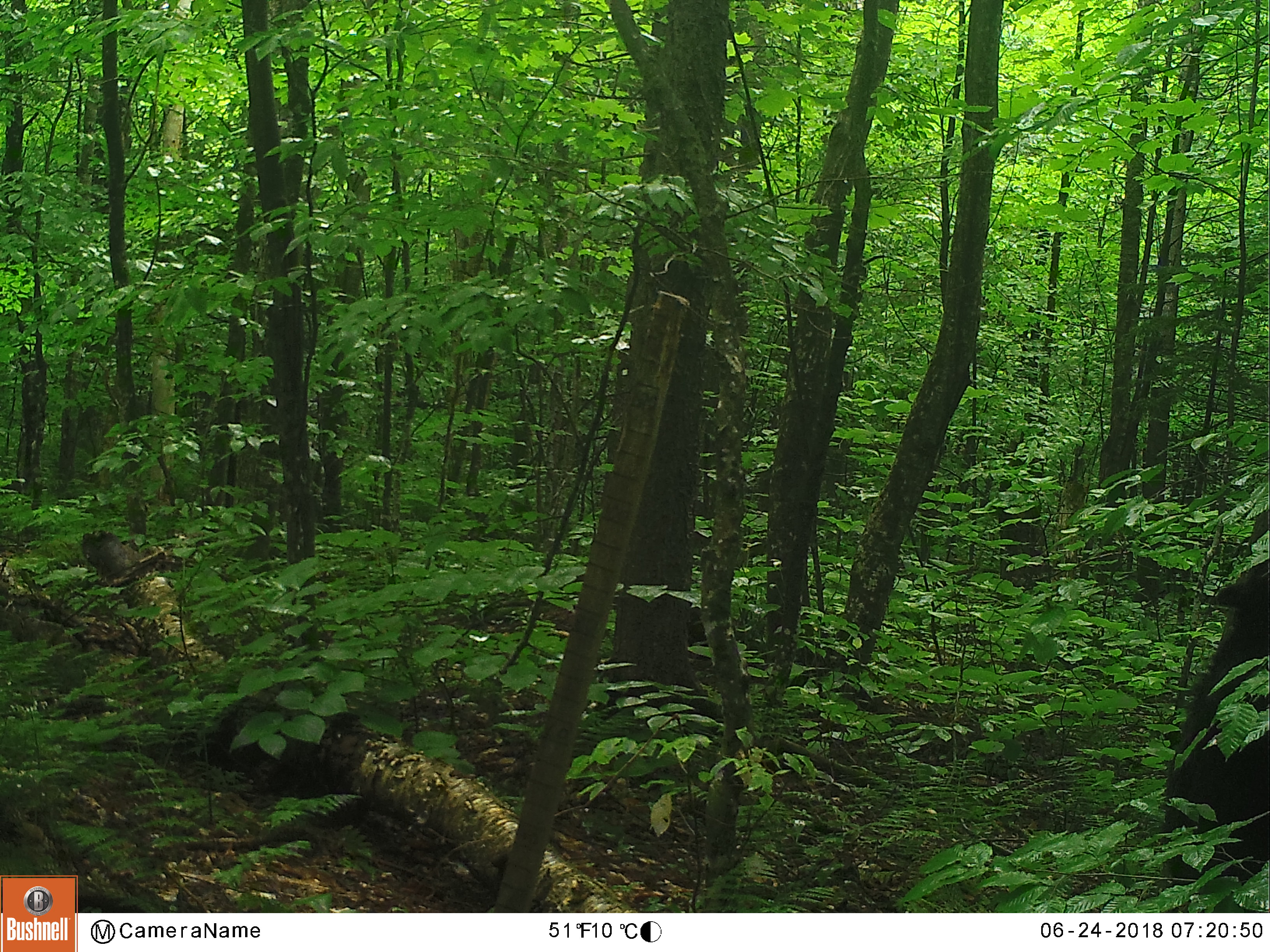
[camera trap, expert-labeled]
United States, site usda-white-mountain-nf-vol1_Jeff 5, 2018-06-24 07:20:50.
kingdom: Animalia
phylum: Chordata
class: Mammalia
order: Carnivora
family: Ursidae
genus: Ursus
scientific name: Ursus americanus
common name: black bear